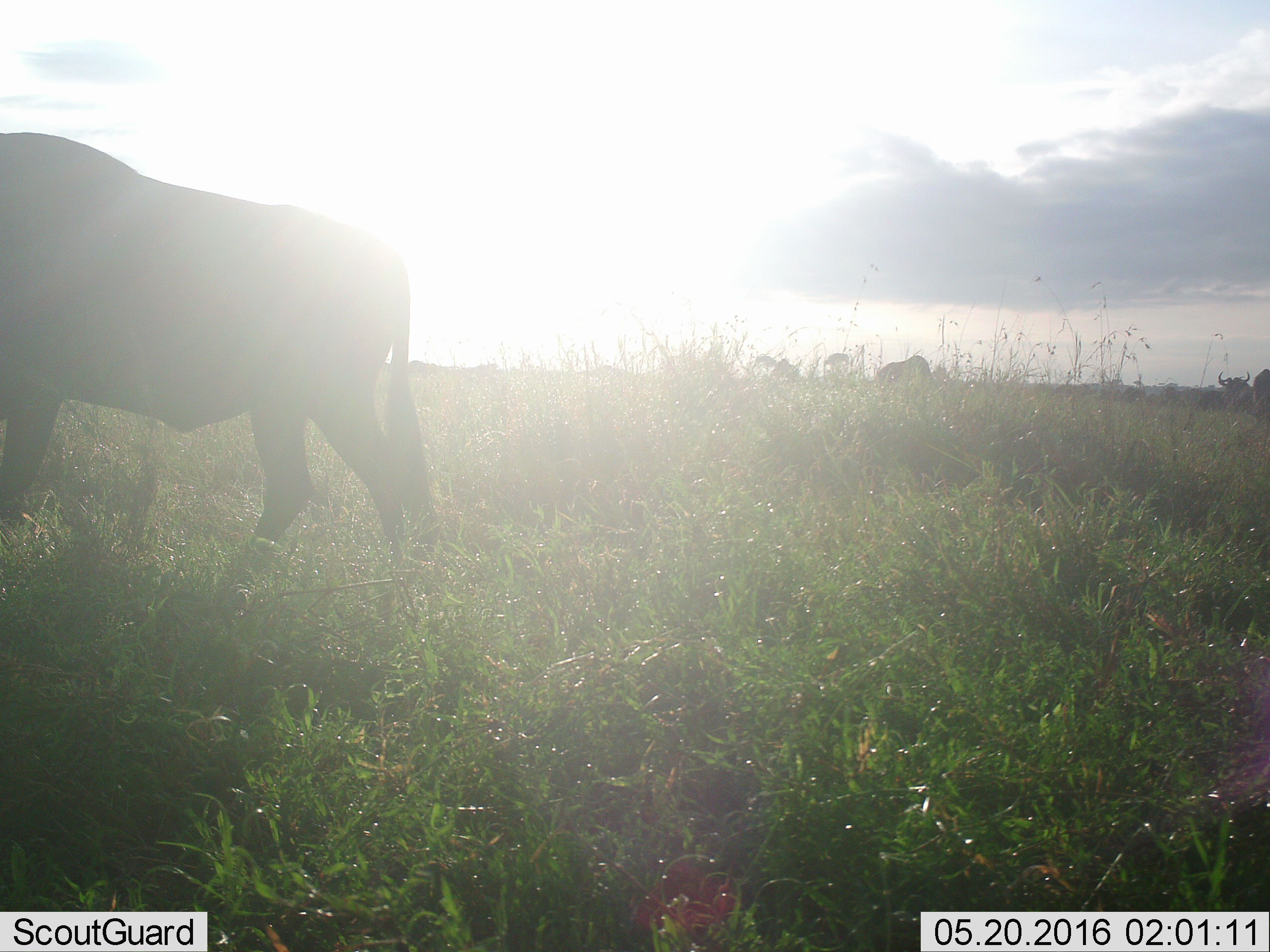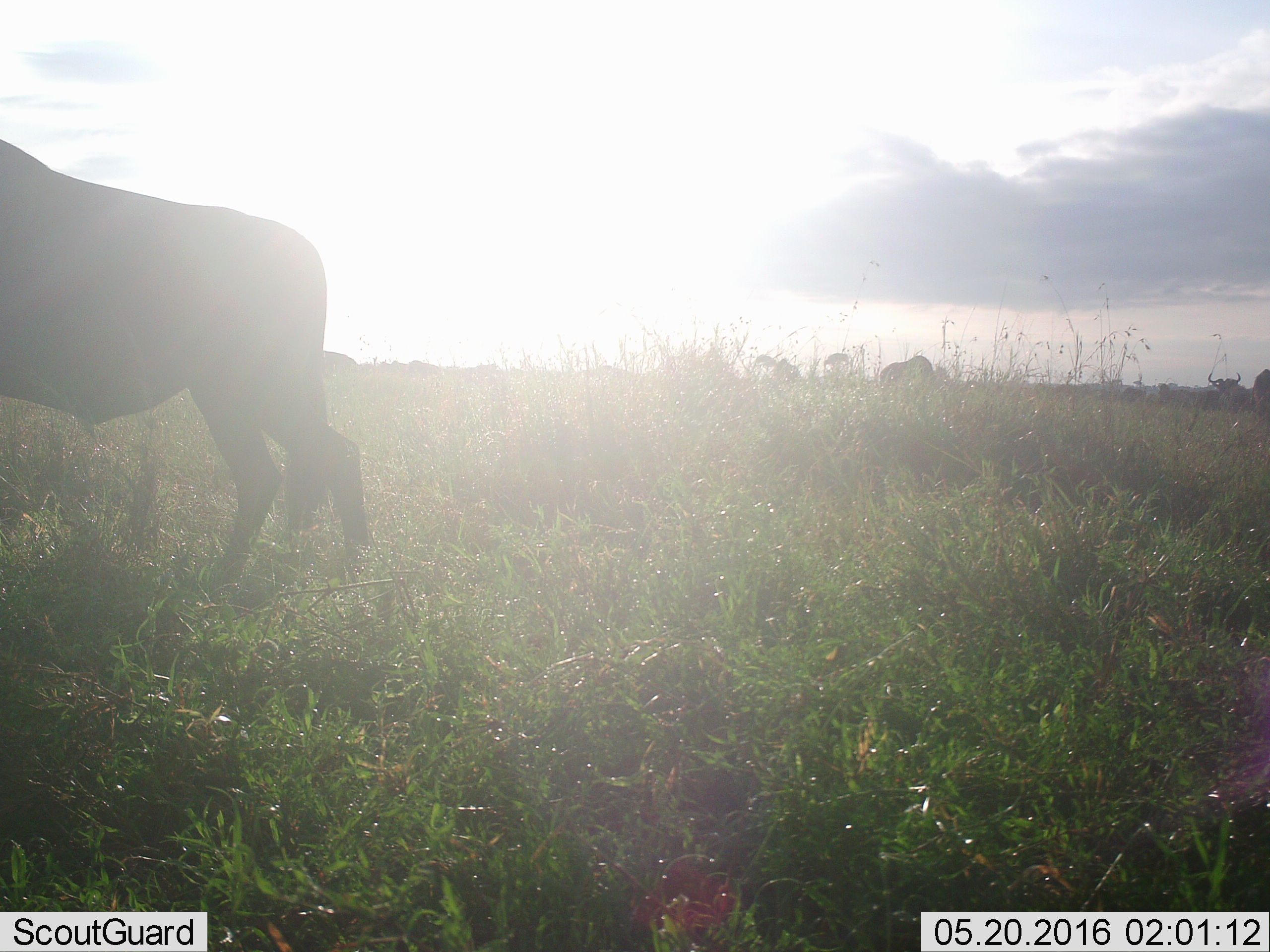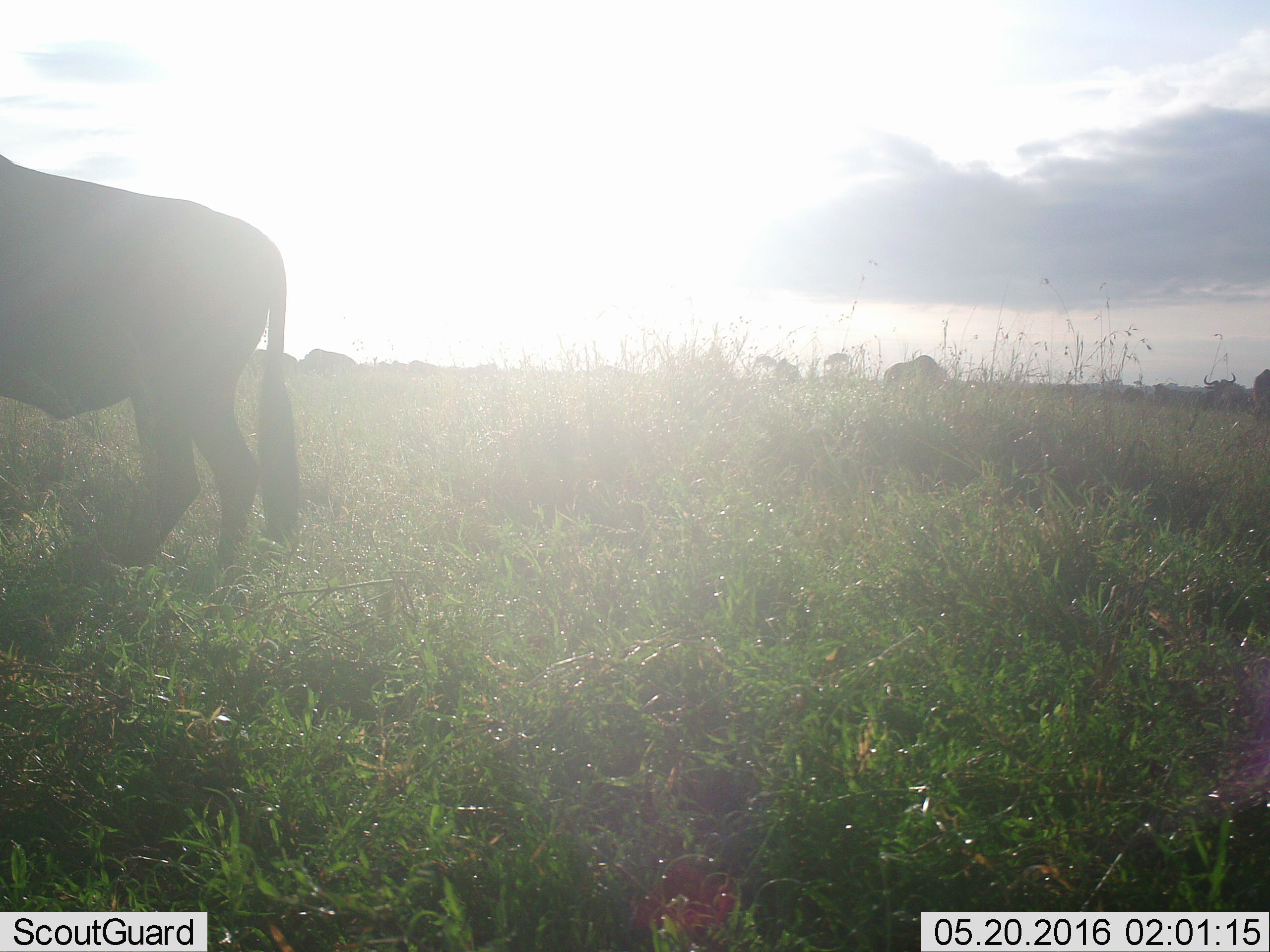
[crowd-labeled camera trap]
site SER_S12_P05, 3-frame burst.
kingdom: Animalia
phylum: Chordata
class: Mammalia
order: Artiodactyla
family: Bovidae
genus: Connochaetes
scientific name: Connochaetes taurinus taurinus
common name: blue wildebeest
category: wildebeestblue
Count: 6.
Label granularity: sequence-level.